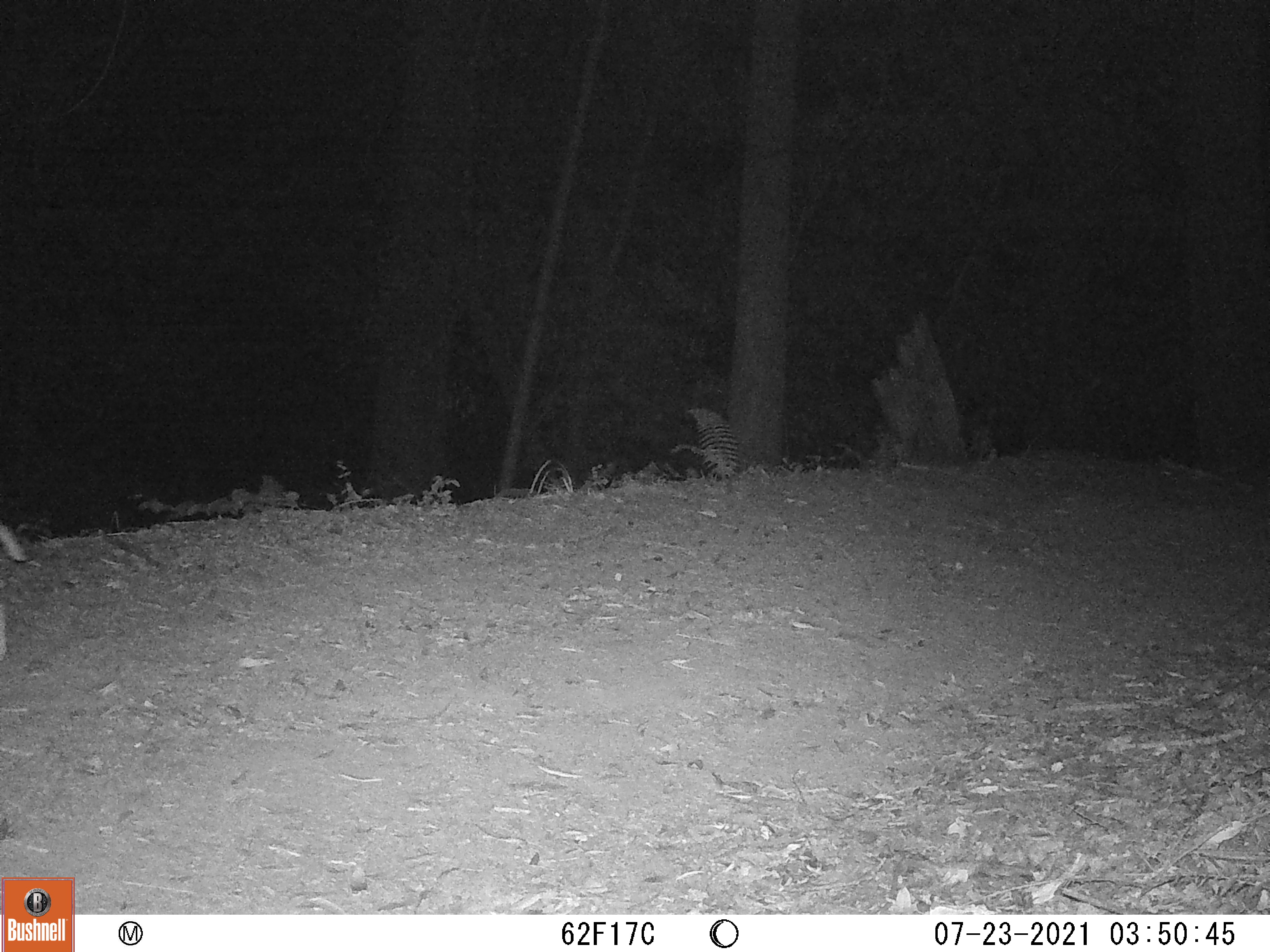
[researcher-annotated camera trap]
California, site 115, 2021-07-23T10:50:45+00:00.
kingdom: Animalia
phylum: Chordata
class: Mammalia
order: Carnivora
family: Felidae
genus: Lynx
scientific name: Lynx rufus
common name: bobcat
Bobcat (Lynx rufus).